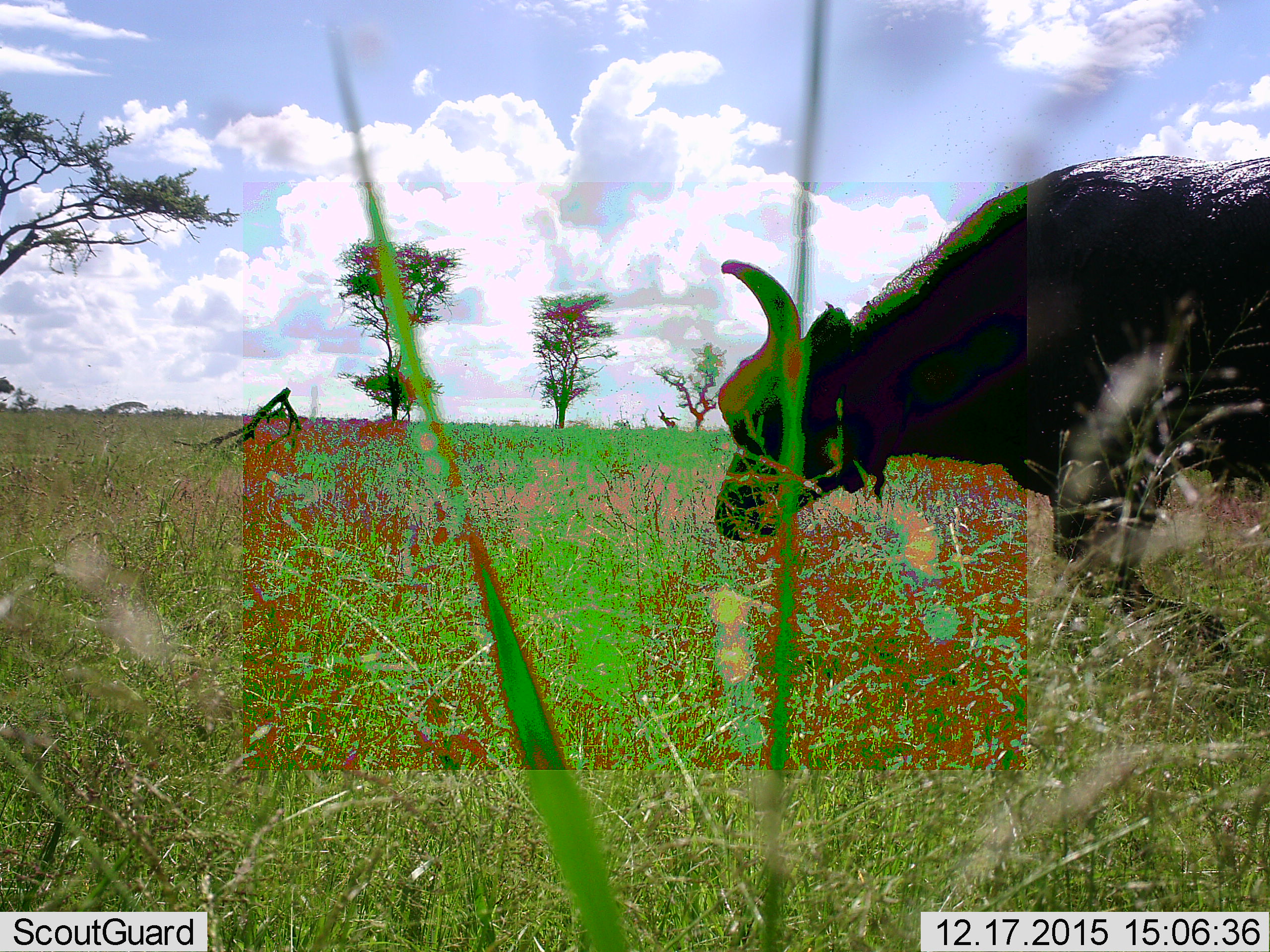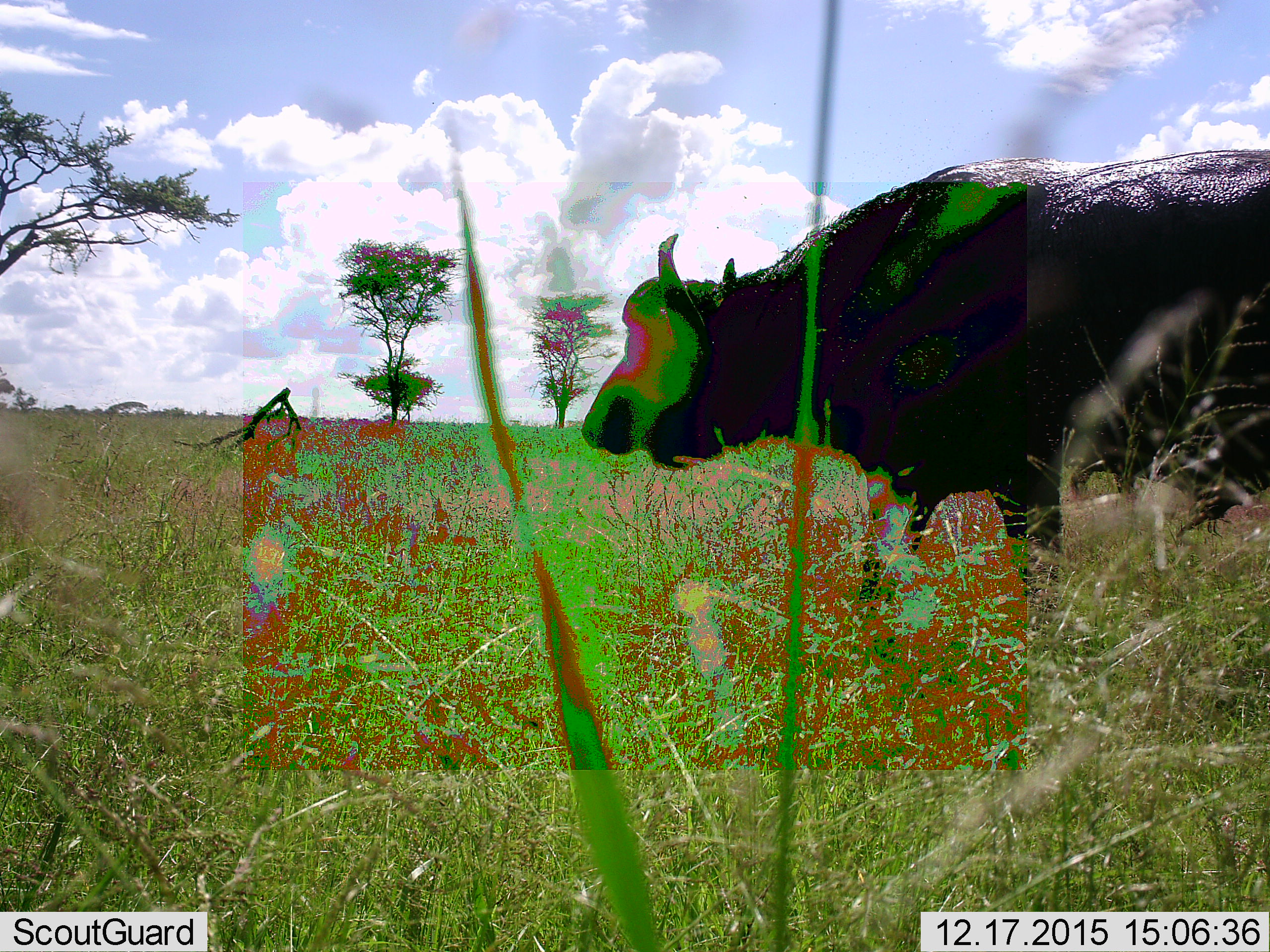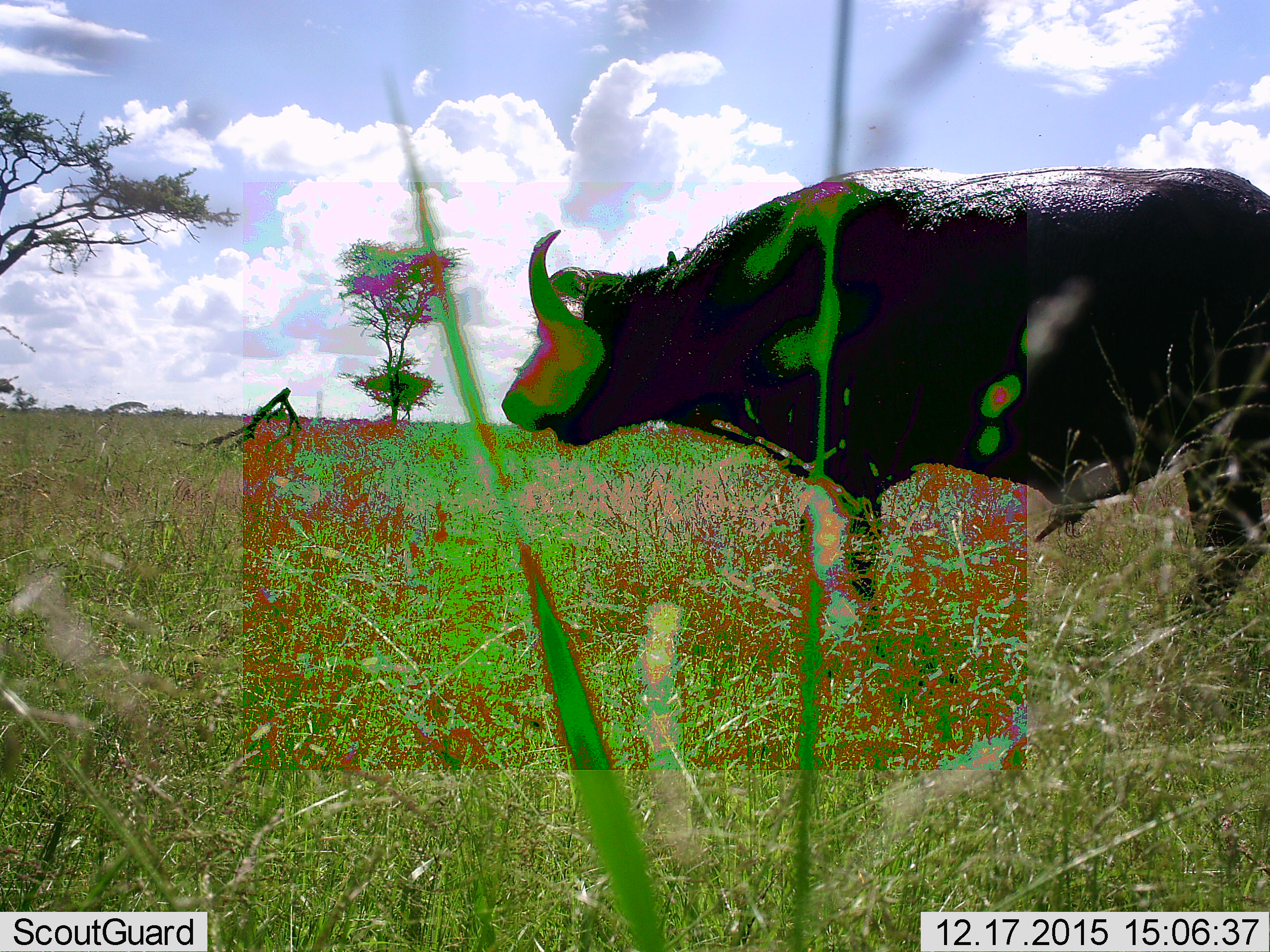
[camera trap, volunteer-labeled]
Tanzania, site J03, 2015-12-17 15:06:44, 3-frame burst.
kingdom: Animalia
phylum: Chordata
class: Mammalia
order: Artiodactyla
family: Bovidae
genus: Syncerus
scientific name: Syncerus caffer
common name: cape buffalo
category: buffalo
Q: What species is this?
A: Buffalo (cape buffalo) (Syncerus caffer).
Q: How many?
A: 1.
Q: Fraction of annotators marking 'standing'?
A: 11%.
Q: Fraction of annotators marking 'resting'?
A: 0%.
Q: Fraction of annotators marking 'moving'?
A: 78%.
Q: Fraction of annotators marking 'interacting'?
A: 0%.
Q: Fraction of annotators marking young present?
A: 0%.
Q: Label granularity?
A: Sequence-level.